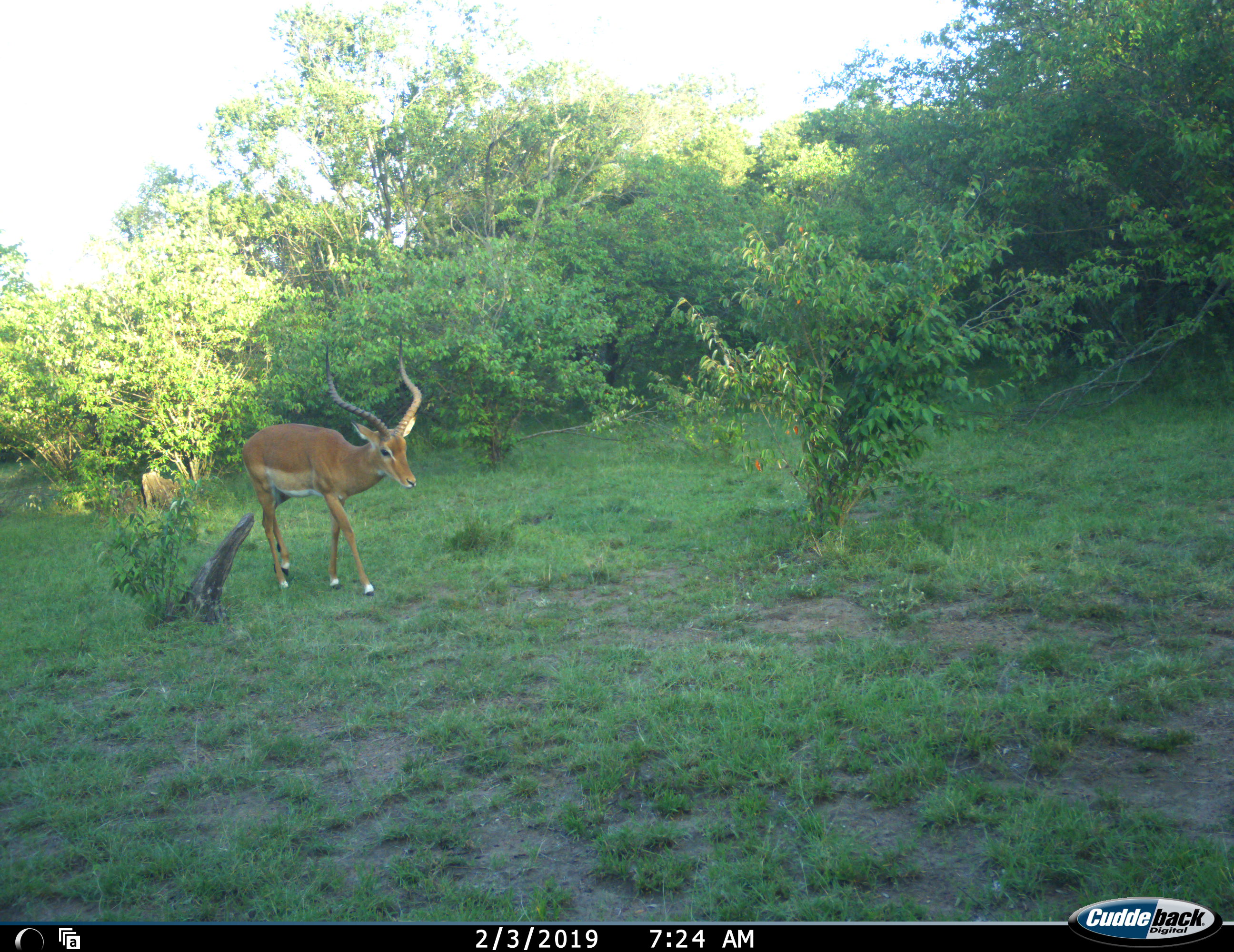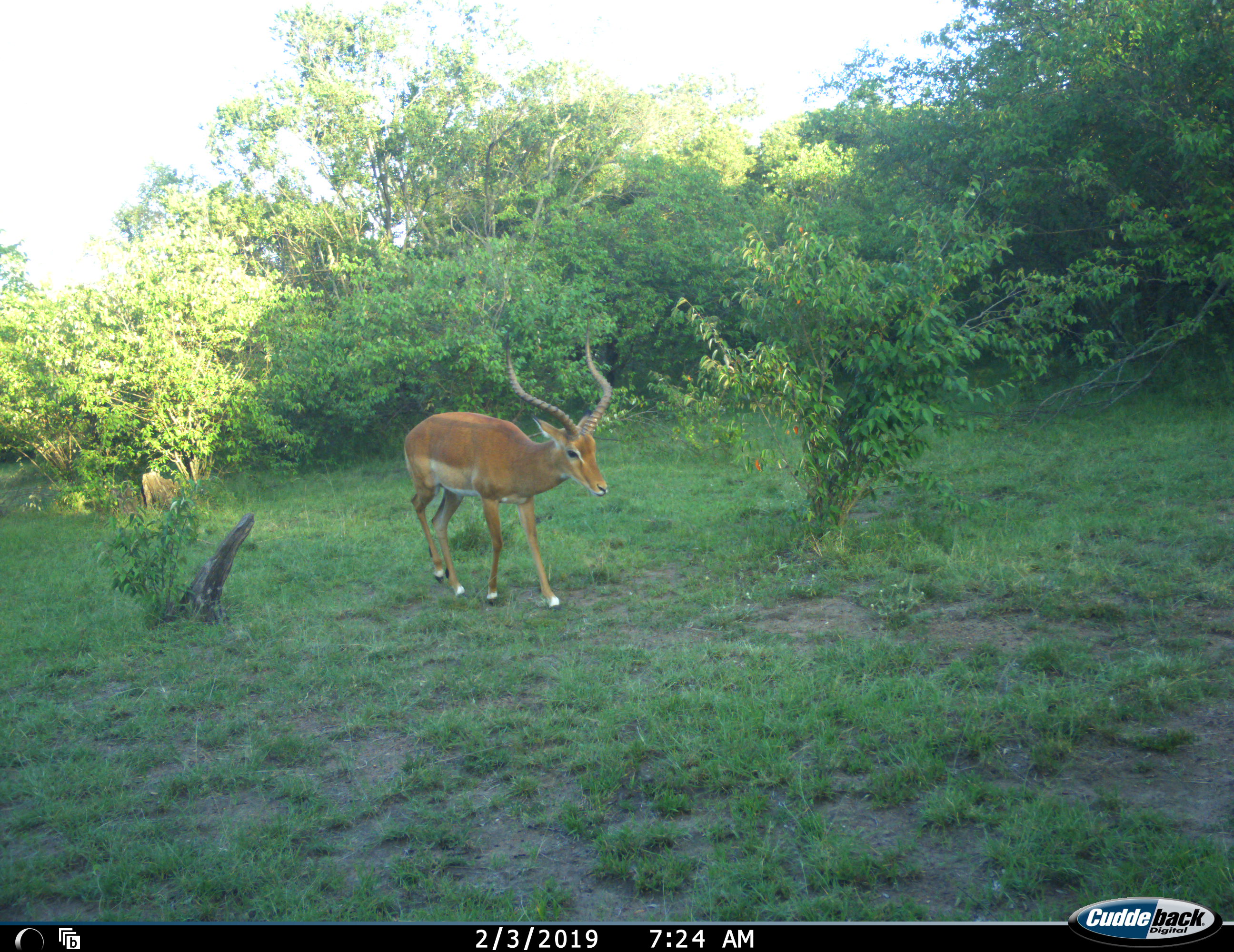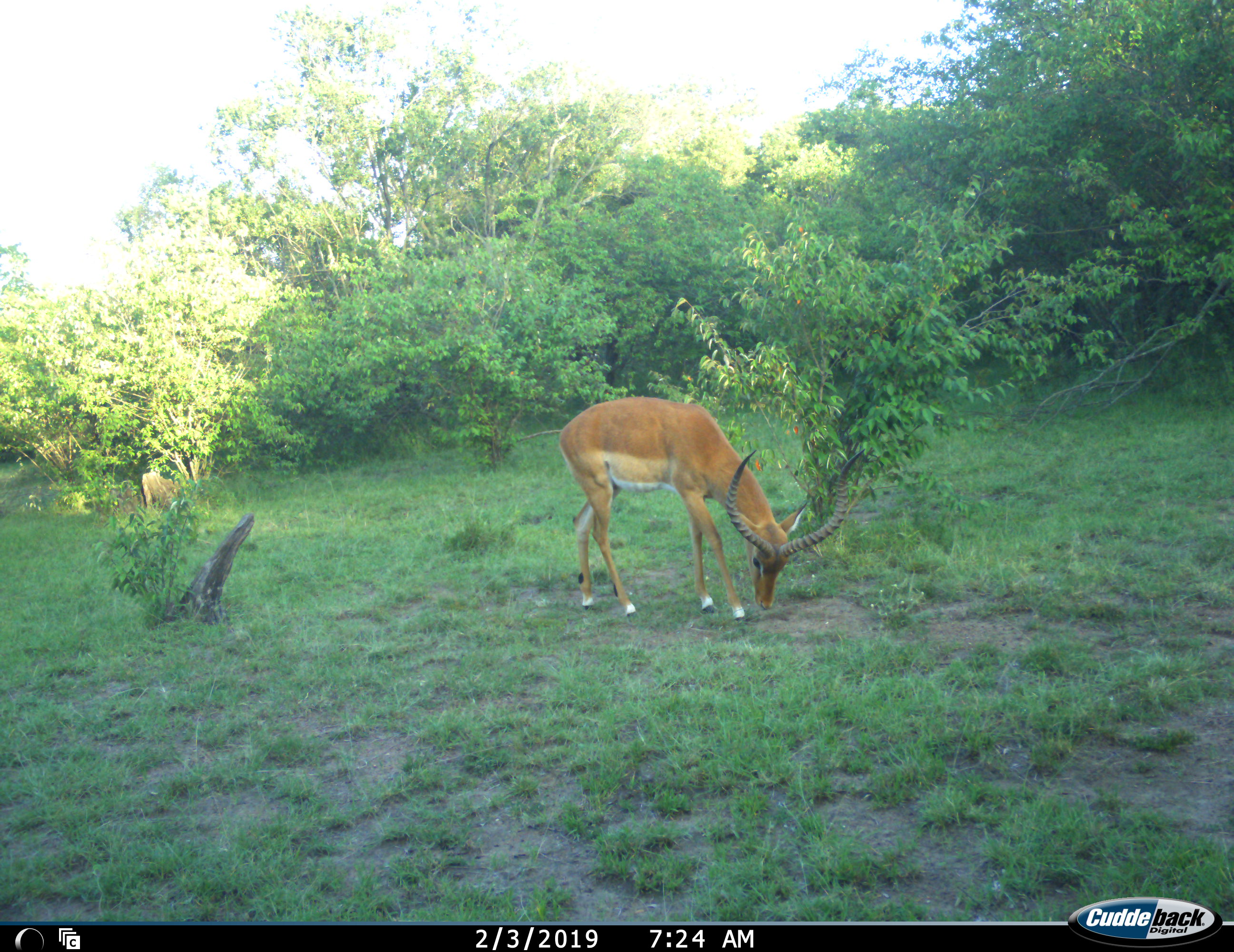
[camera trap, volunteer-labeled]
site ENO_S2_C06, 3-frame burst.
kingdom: Animalia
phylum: Chordata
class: Mammalia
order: Artiodactyla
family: Bovidae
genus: Aepyceros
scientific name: Aepyceros melampus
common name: impala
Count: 1.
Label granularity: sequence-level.